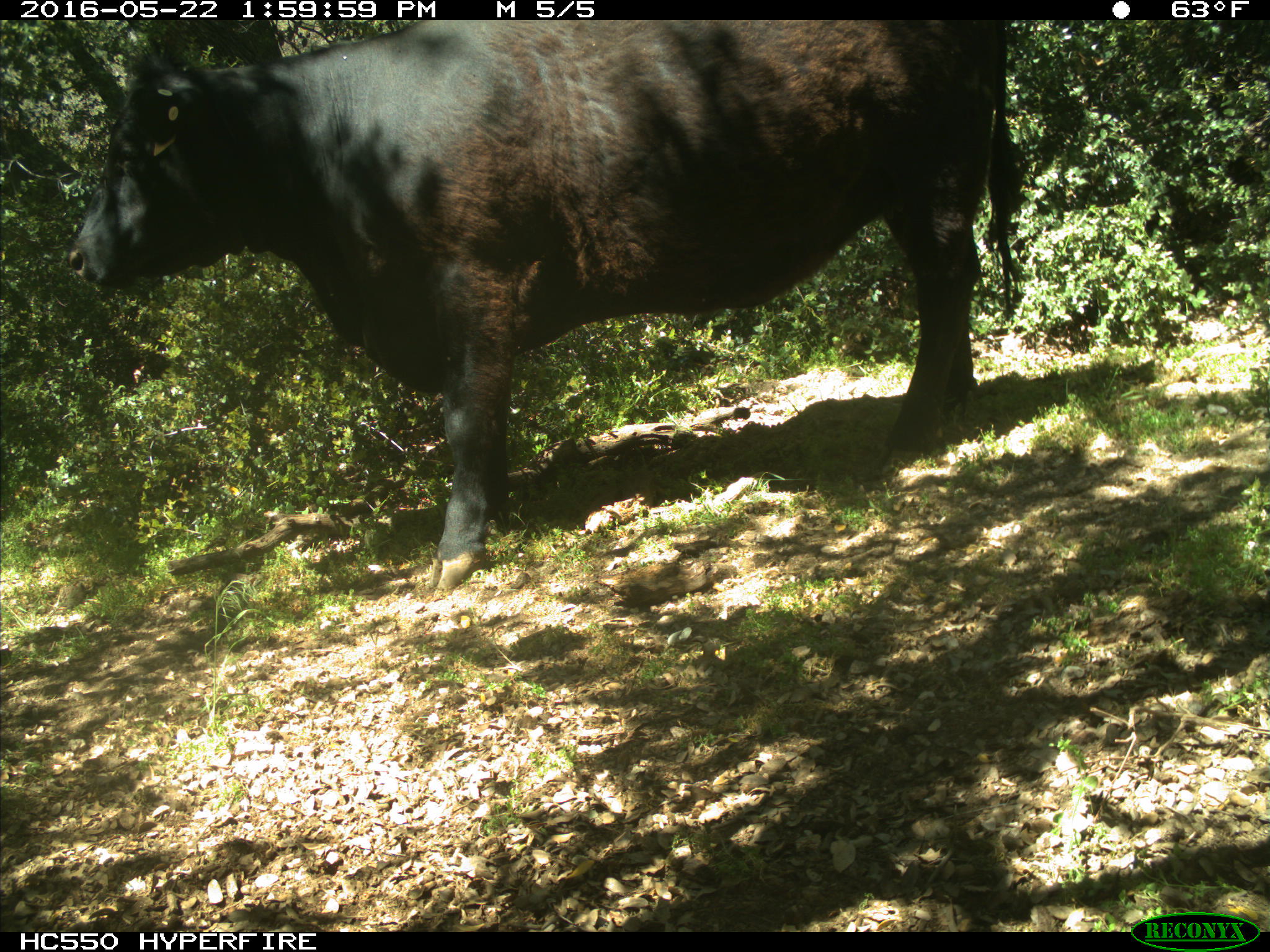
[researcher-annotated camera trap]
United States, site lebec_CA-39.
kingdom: Animalia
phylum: Chordata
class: Mammalia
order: Artiodactyla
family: Bovidae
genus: Bos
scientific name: Bos taurus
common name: domestic cow